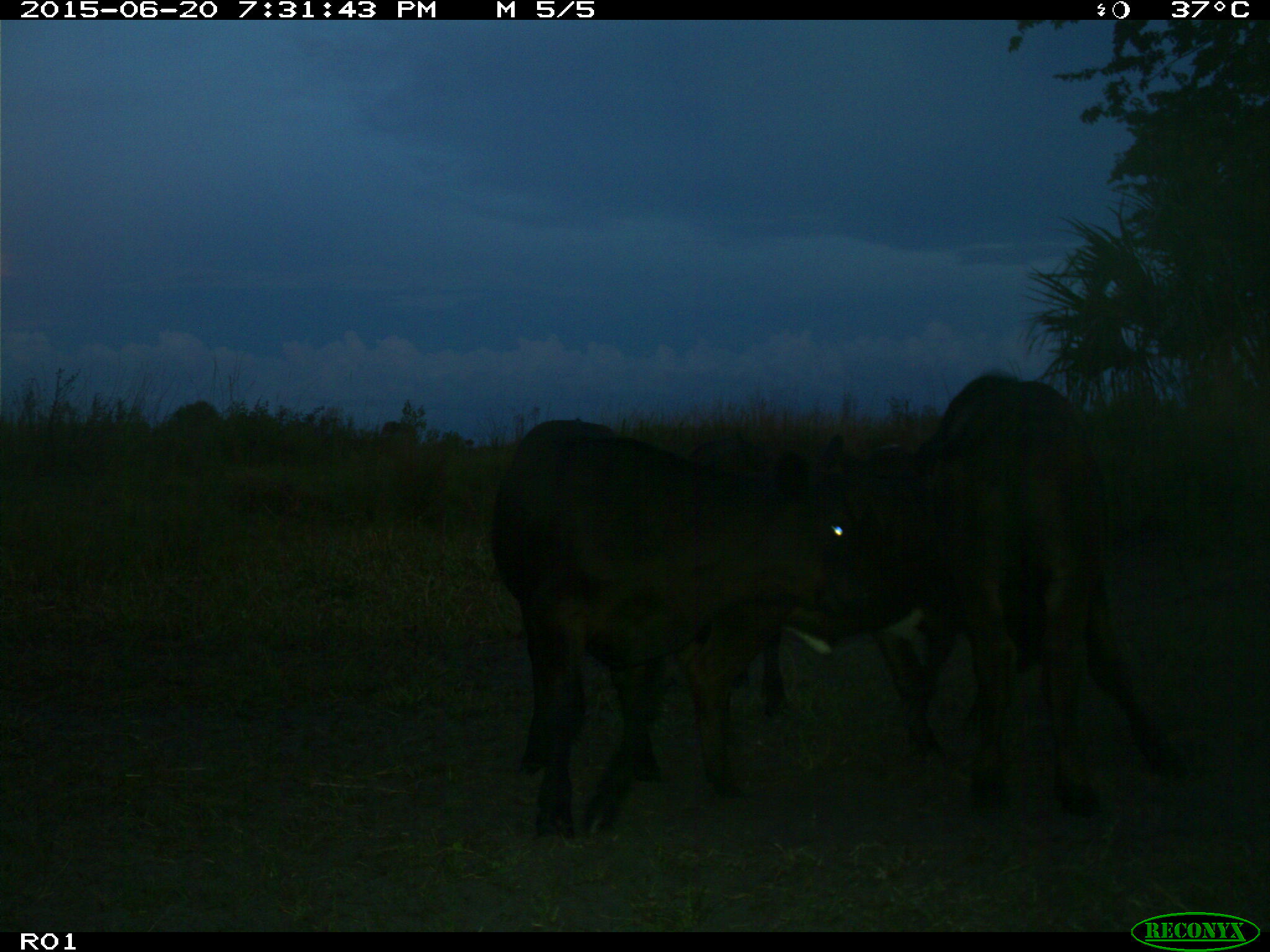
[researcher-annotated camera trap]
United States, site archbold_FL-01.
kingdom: Animalia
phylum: Chordata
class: Mammalia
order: Artiodactyla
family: Bovidae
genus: Bos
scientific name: Bos taurus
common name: domestic cow